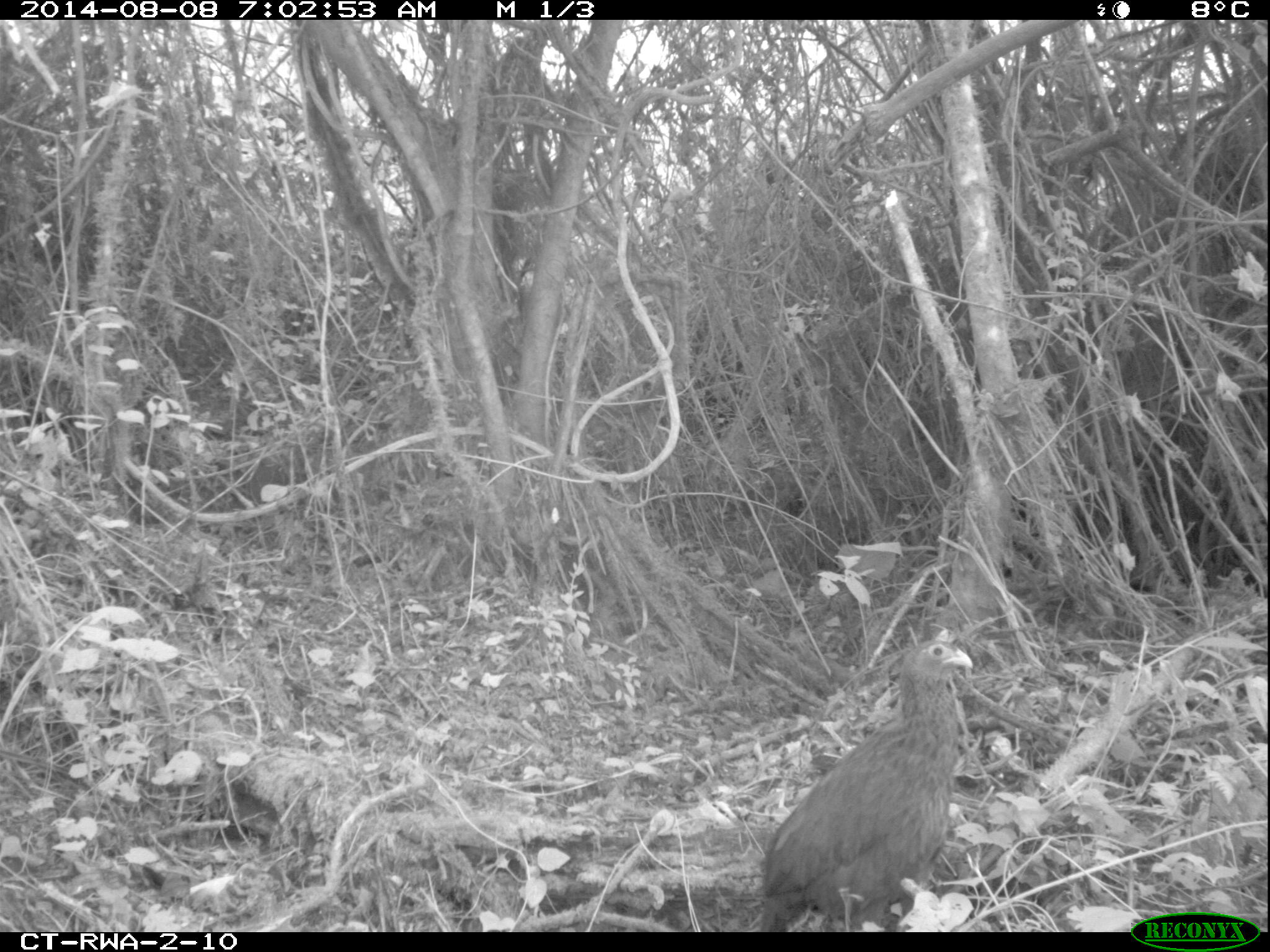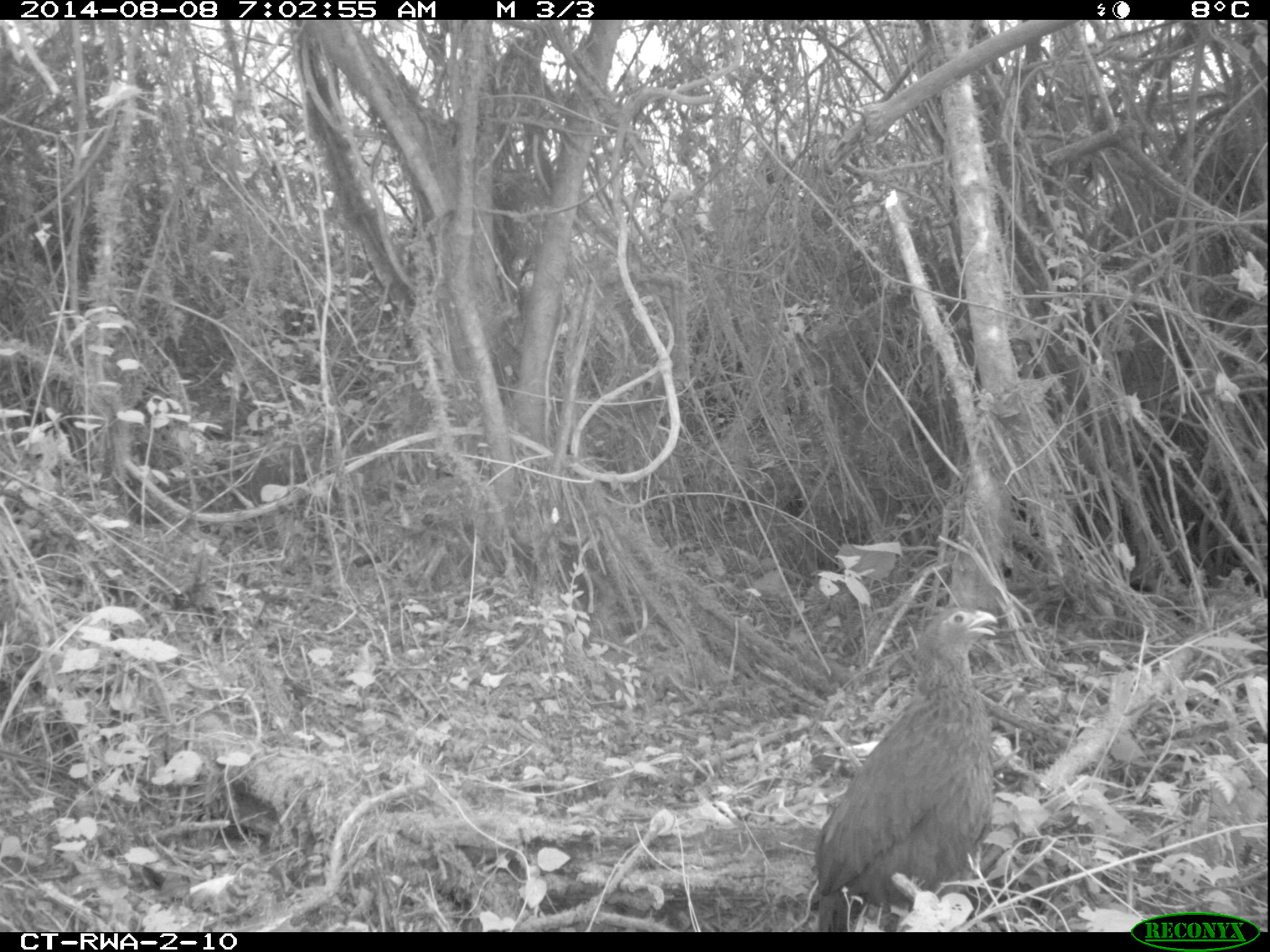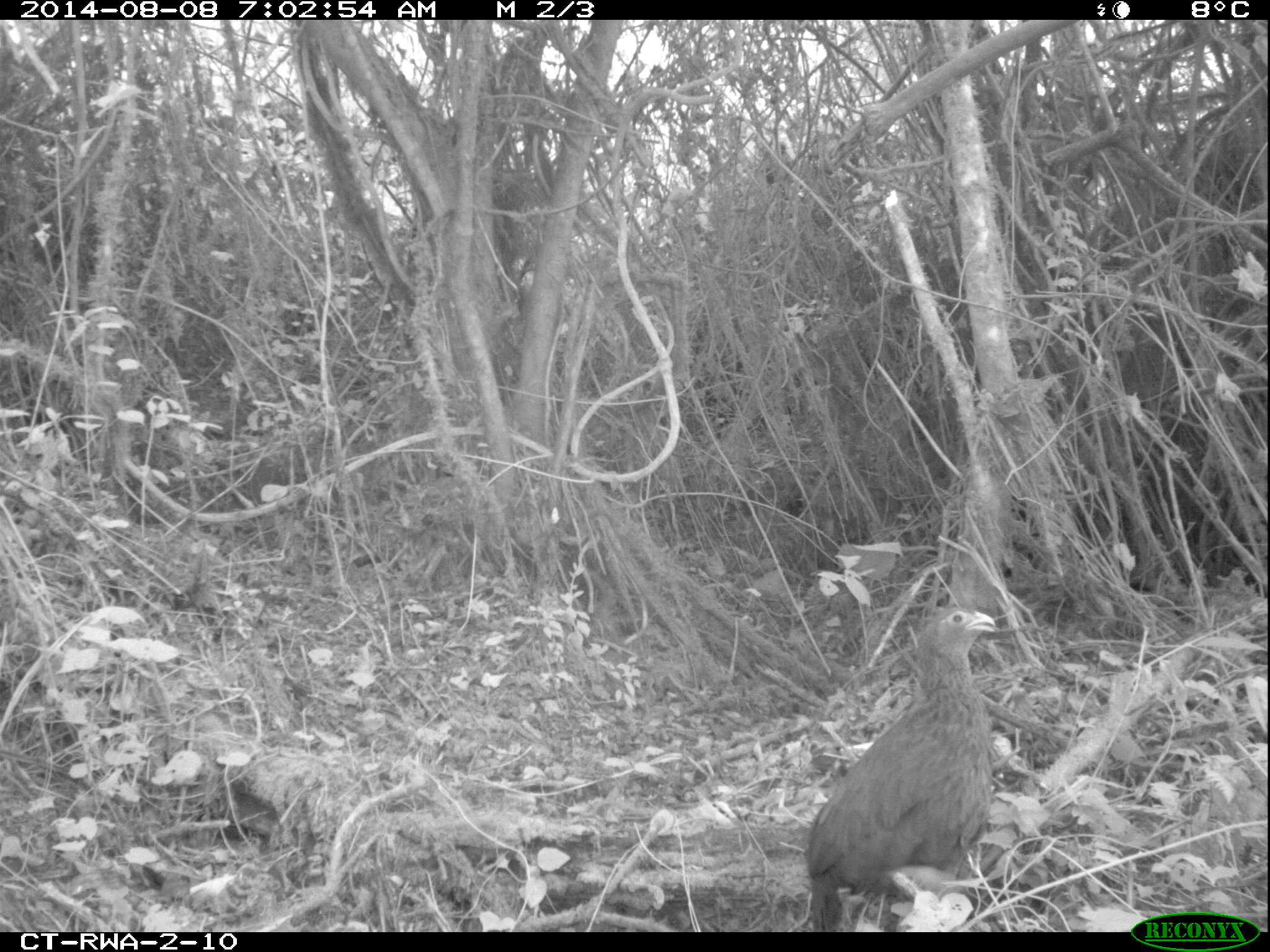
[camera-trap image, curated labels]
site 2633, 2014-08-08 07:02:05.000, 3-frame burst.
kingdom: Animalia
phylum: Chordata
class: Aves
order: Galliformes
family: Phasianidae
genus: Pternistis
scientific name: Pternistis nobilis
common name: handsome francolin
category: francolinus nobilis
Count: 1.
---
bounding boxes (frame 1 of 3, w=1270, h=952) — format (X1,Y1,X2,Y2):
francolinus nobilis: (758,639,973,931)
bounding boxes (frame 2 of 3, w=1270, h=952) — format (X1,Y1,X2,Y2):
francolinus nobilis: (814,604,996,931)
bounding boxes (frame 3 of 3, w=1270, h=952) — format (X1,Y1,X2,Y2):
francolinus nobilis: (803,598,999,932)